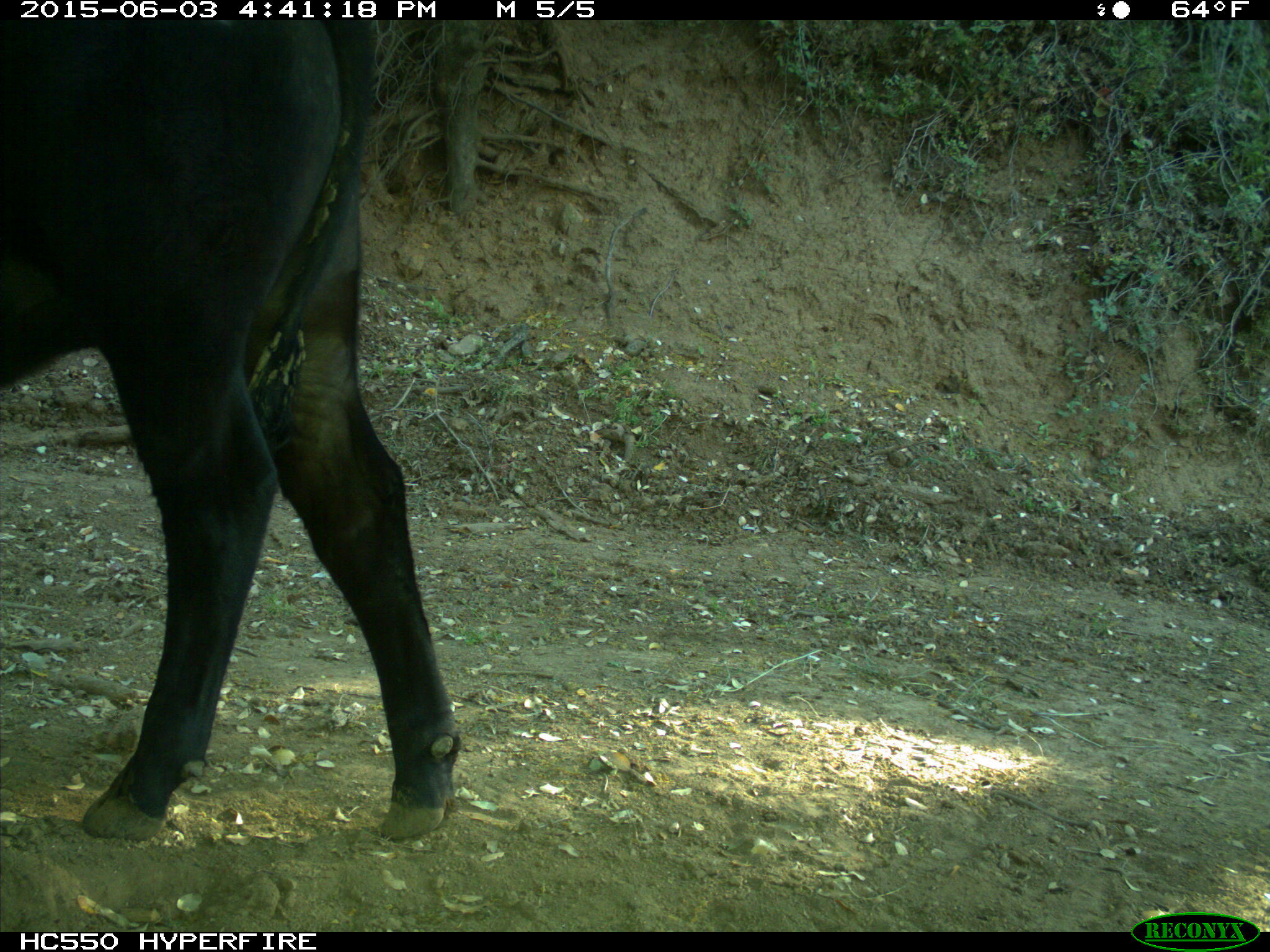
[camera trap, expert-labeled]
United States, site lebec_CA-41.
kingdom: Animalia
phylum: Chordata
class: Mammalia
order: Artiodactyla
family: Bovidae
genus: Bos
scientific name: Bos taurus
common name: domestic cow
Bos taurus (domestic cow).